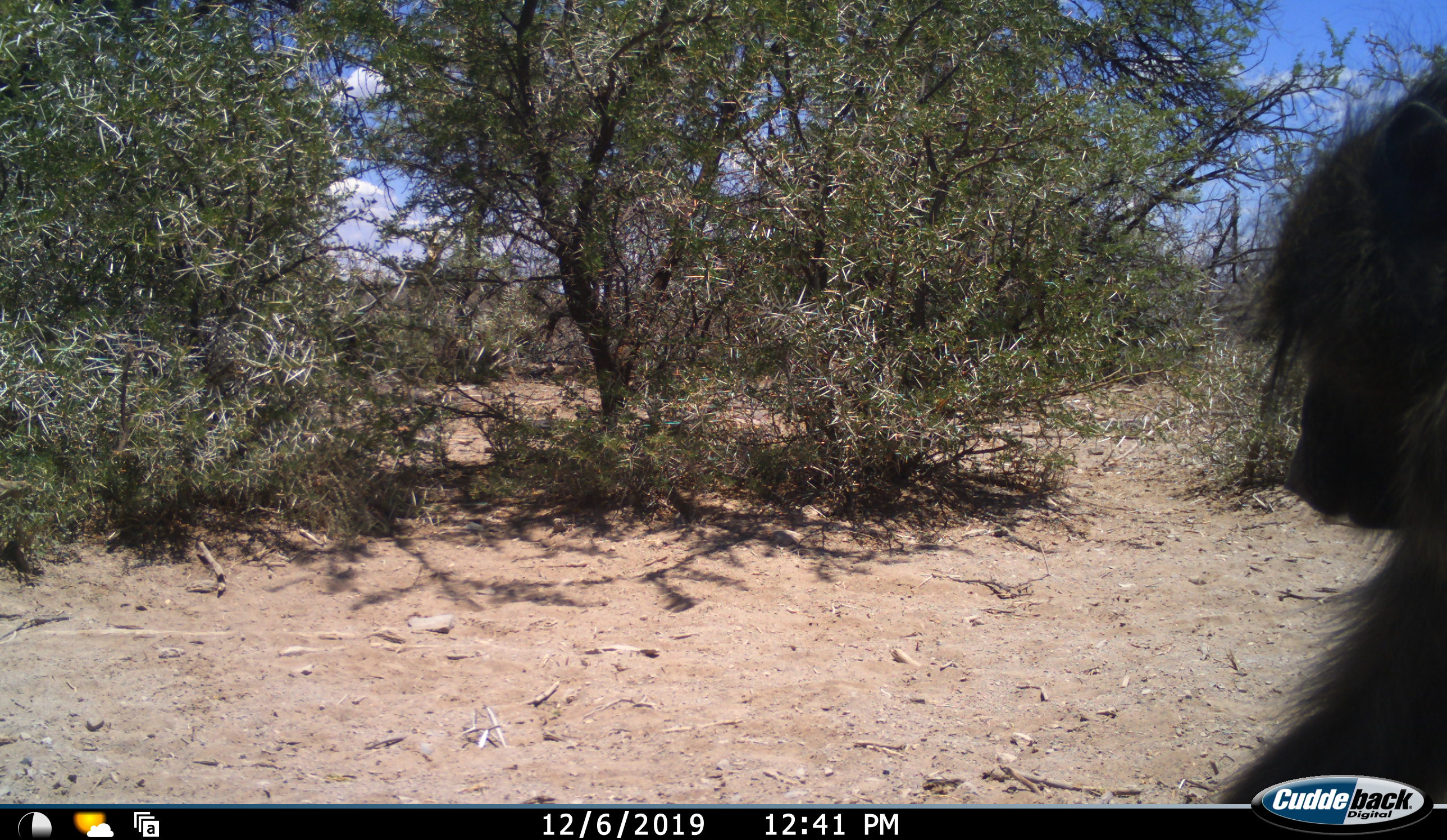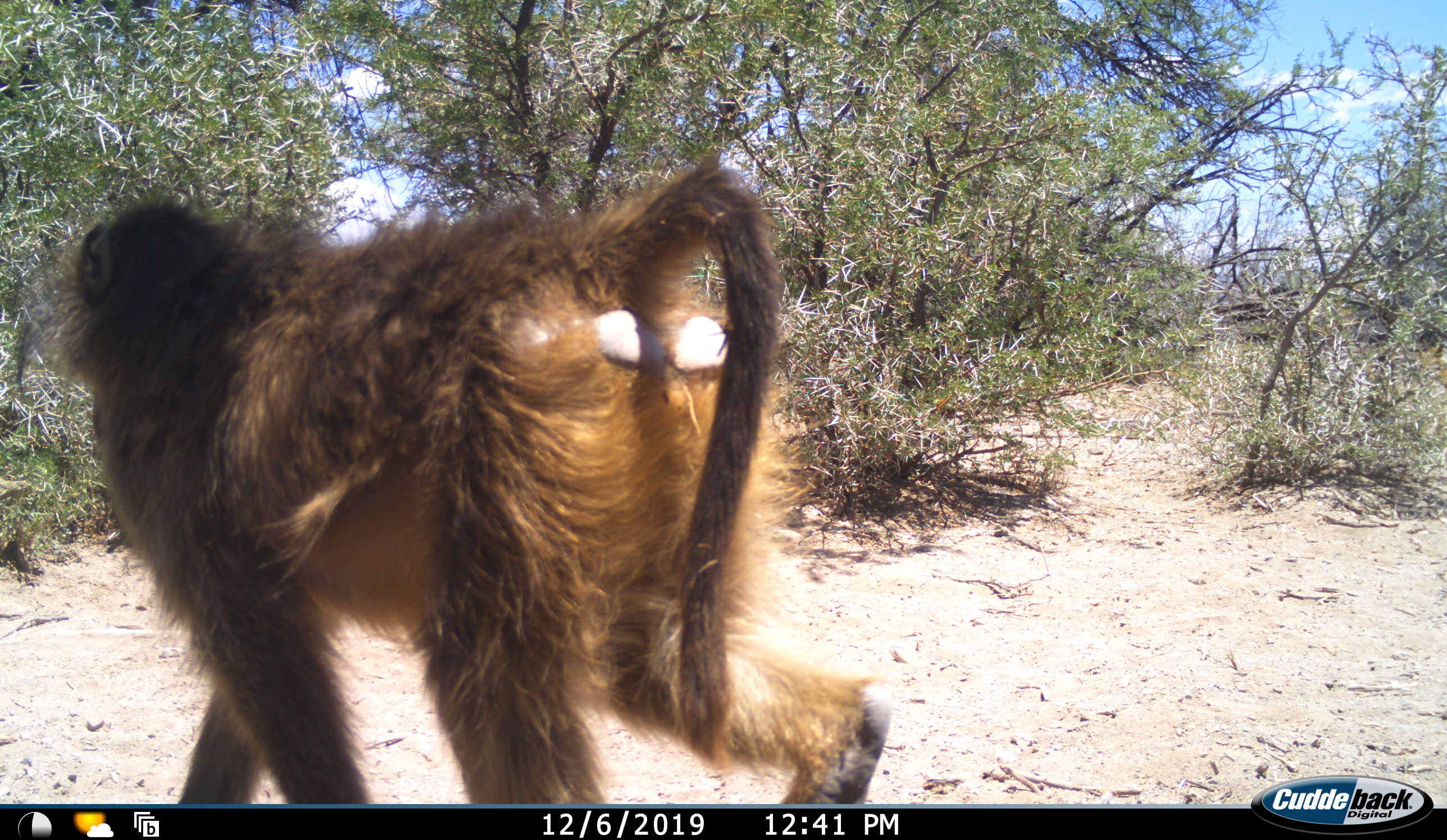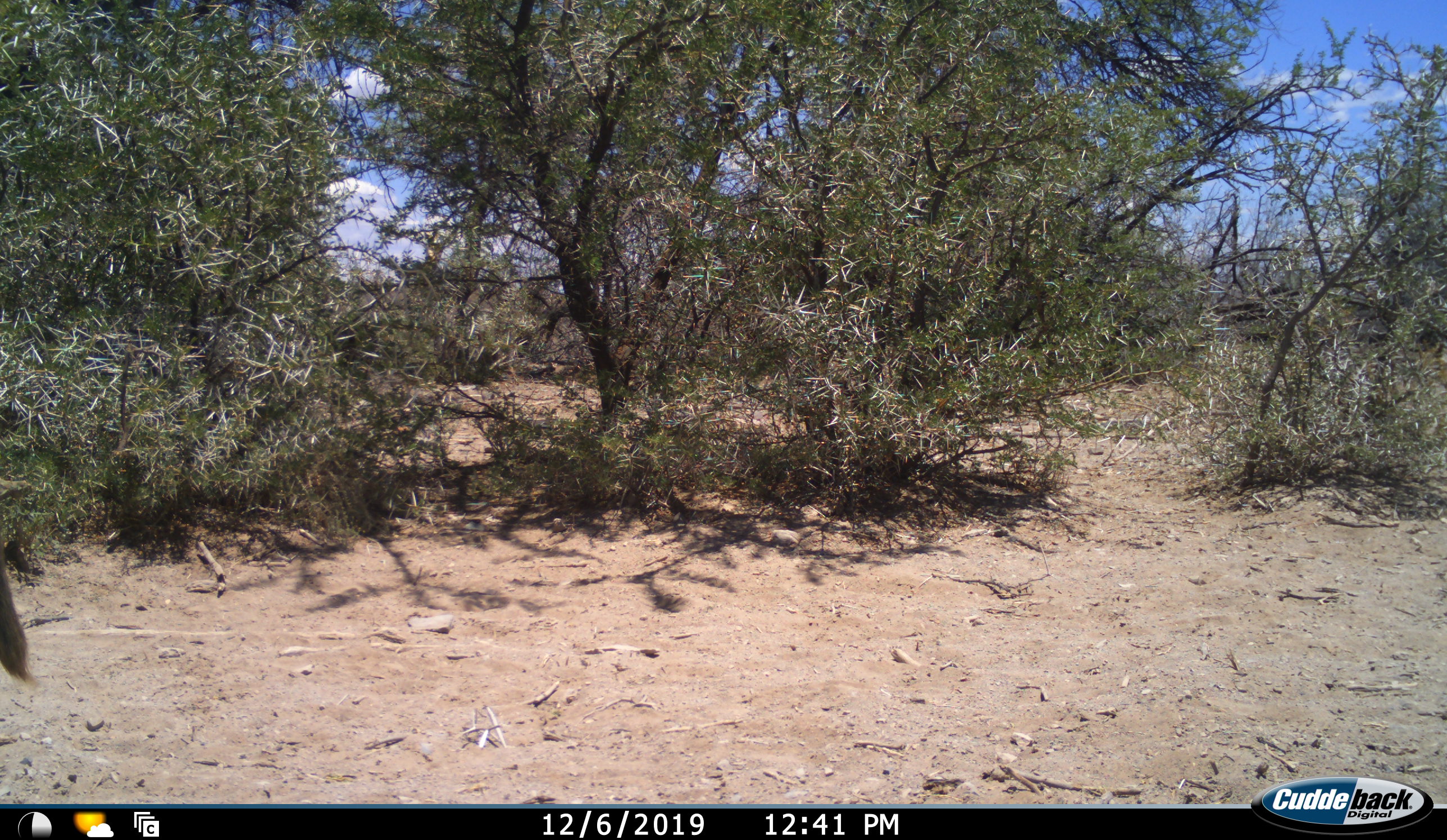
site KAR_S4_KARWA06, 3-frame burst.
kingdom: Animalia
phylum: Chordata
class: Mammalia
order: Primates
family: Cercopithecidae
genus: Papio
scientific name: Papio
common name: baboon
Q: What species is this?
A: Baboon (Papio).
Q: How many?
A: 1.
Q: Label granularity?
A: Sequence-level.